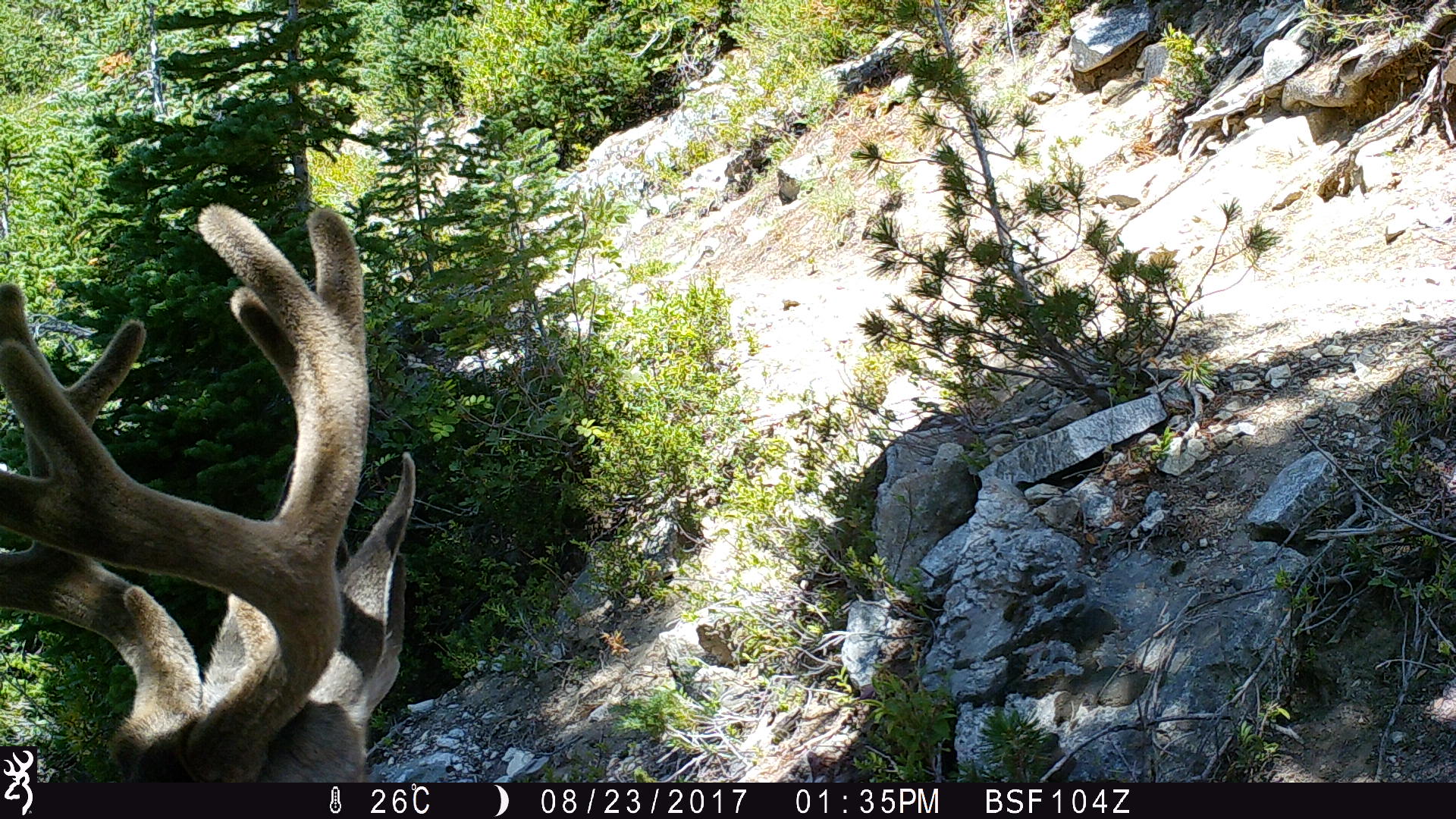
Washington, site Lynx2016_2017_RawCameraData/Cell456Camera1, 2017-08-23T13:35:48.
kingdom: Animalia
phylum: Chordata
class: Mammalia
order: Artiodactyla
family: Cervidae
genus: Odocoileus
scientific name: Odocoileus hemionus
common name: mule deer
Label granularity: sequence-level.